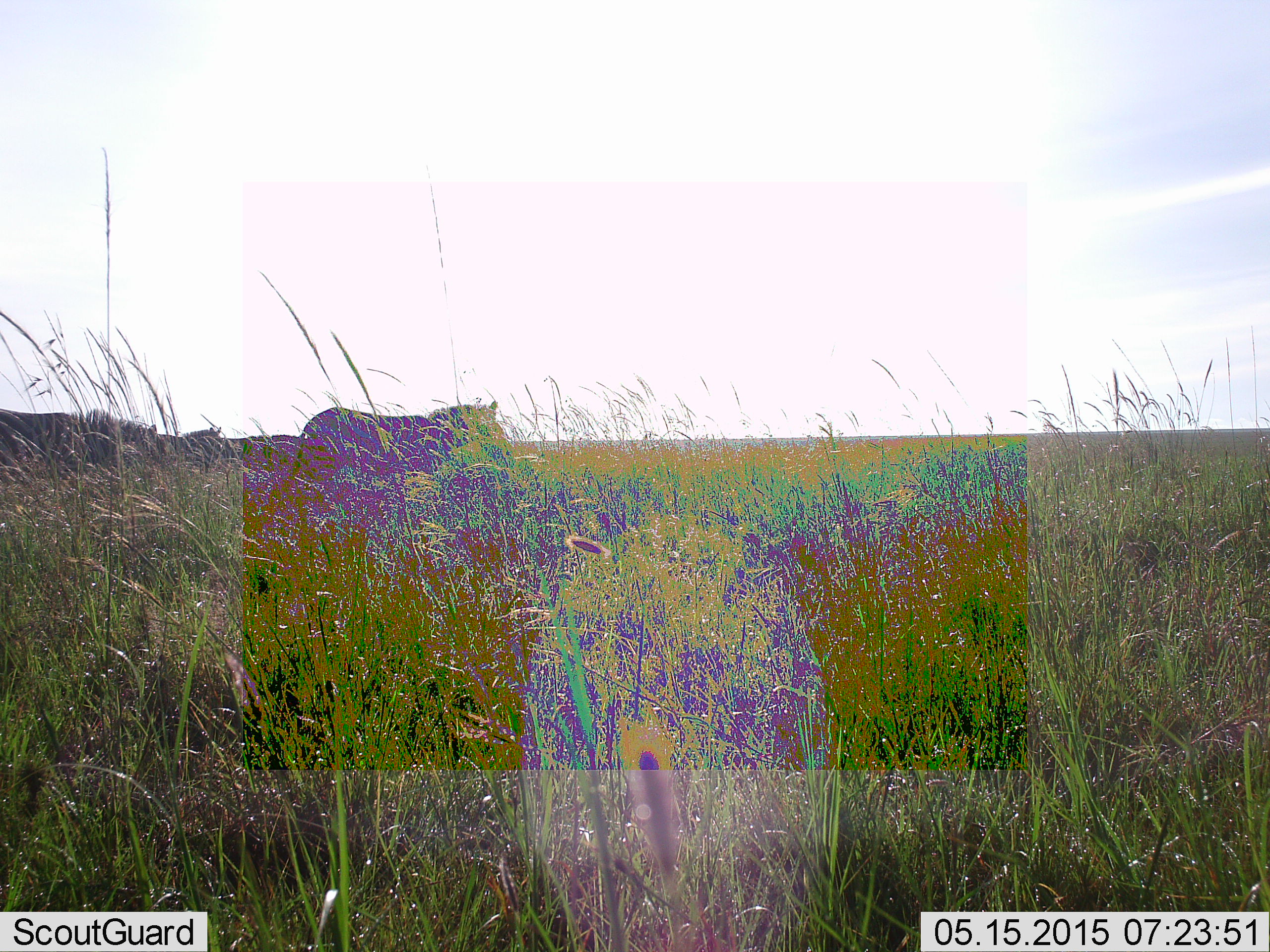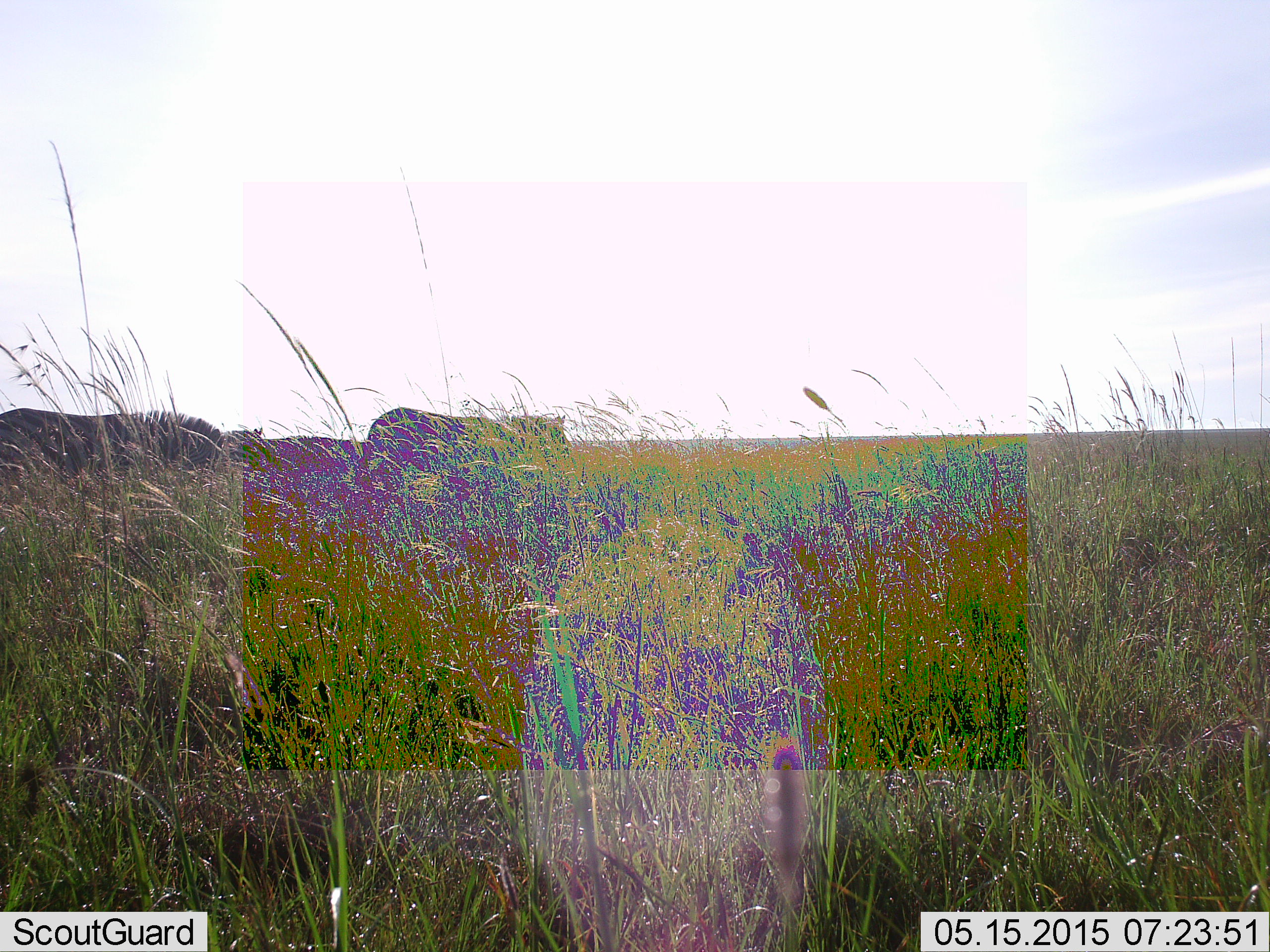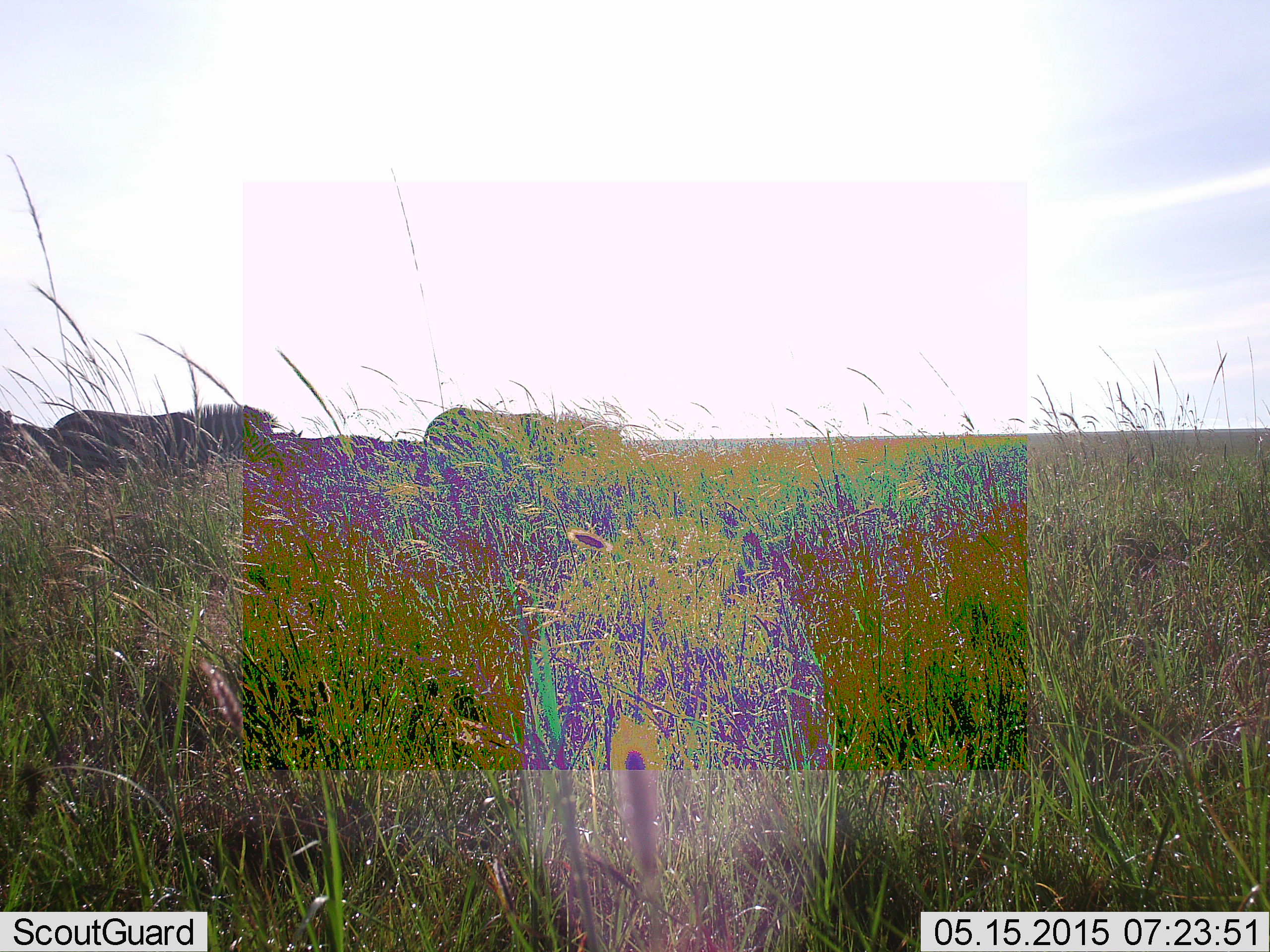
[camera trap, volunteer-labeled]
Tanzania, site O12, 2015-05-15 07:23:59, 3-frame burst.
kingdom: Animalia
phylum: Chordata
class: Mammalia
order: Perissodactyla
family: Equidae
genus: Equus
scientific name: Equus quagga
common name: plains zebra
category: zebra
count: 3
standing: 10%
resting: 0%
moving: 90%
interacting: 0%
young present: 0%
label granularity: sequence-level